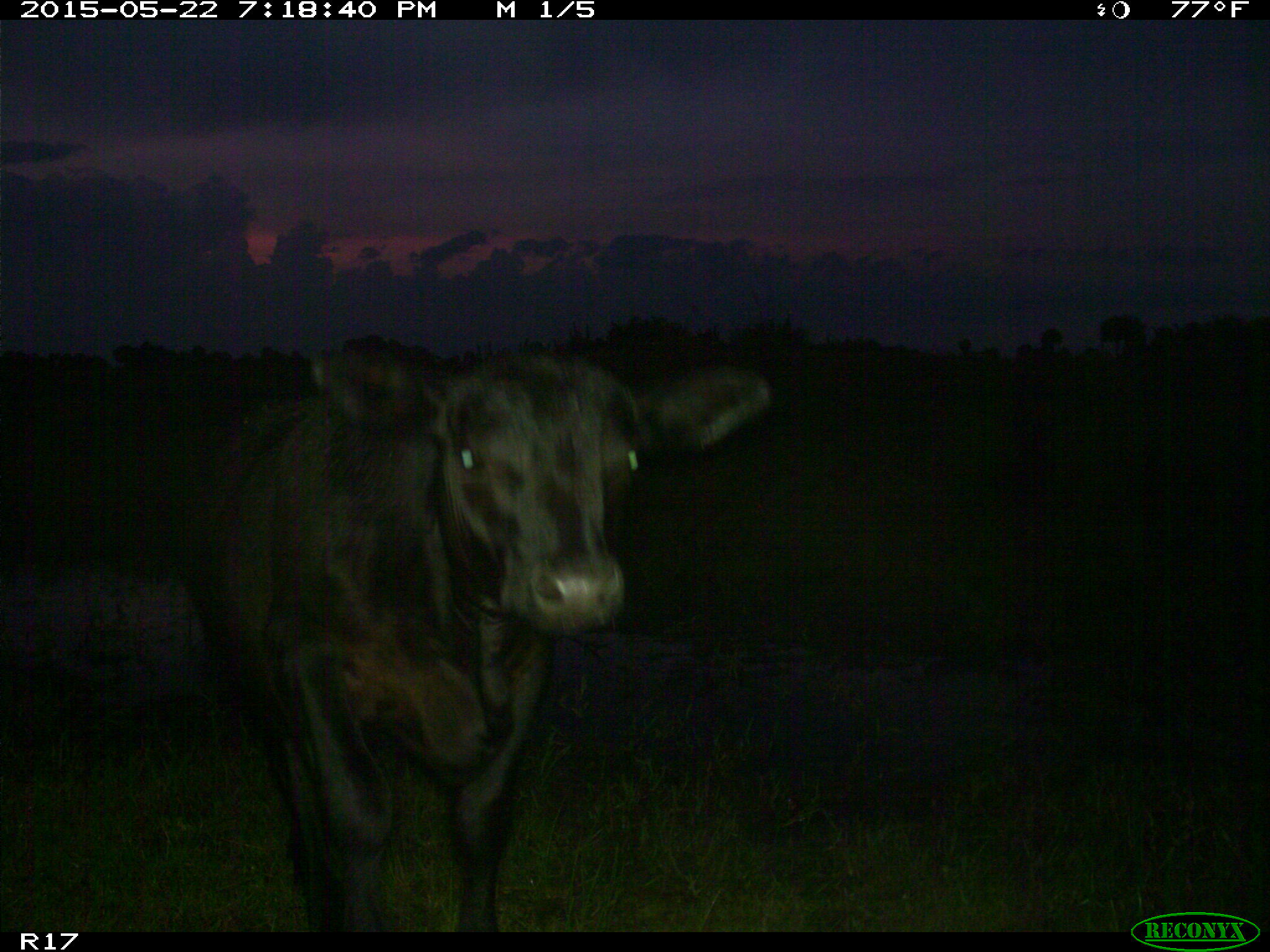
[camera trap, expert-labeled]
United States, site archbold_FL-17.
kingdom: Animalia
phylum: Chordata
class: Mammalia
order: Artiodactyla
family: Bovidae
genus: Bos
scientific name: Bos taurus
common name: domestic cow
Bos taurus (domestic cow).